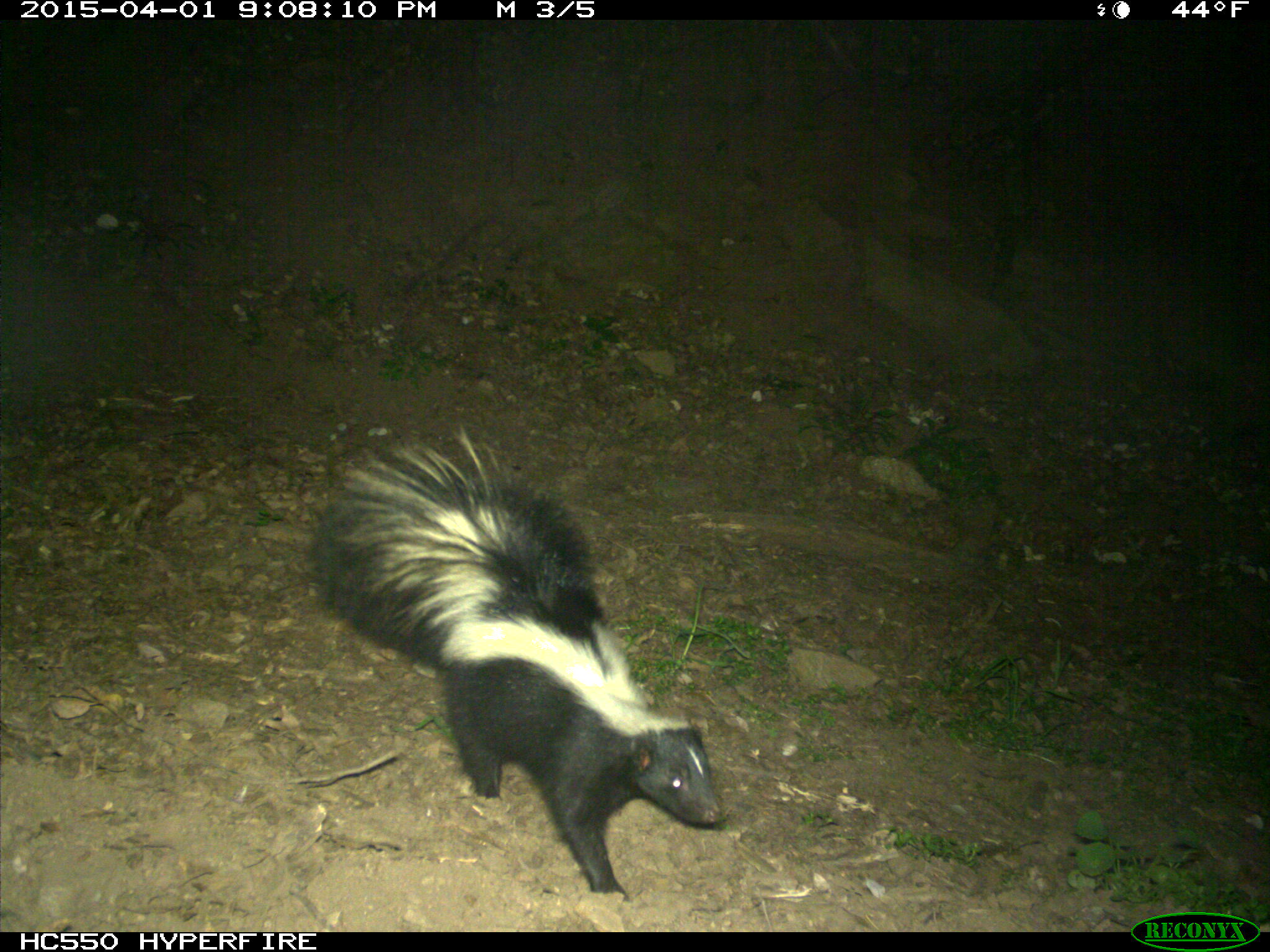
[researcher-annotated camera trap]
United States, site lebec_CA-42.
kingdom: Animalia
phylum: Chordata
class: Mammalia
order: Carnivora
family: Mephitidae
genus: Mephitis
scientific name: Mephitis mephitis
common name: striped skunk